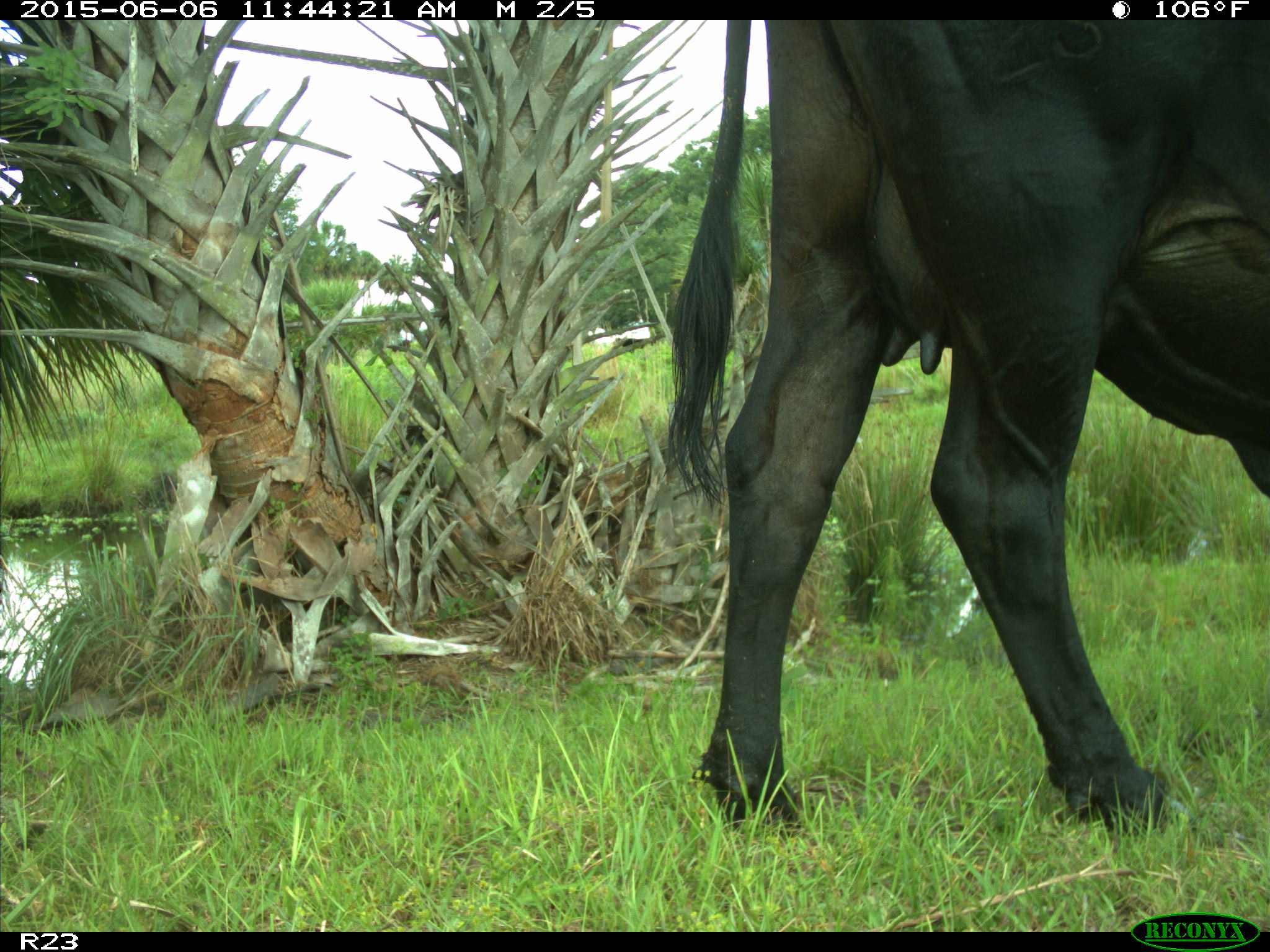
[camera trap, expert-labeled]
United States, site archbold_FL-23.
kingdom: Animalia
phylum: Chordata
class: Mammalia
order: Artiodactyla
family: Bovidae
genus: Bos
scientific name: Bos taurus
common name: domestic cow